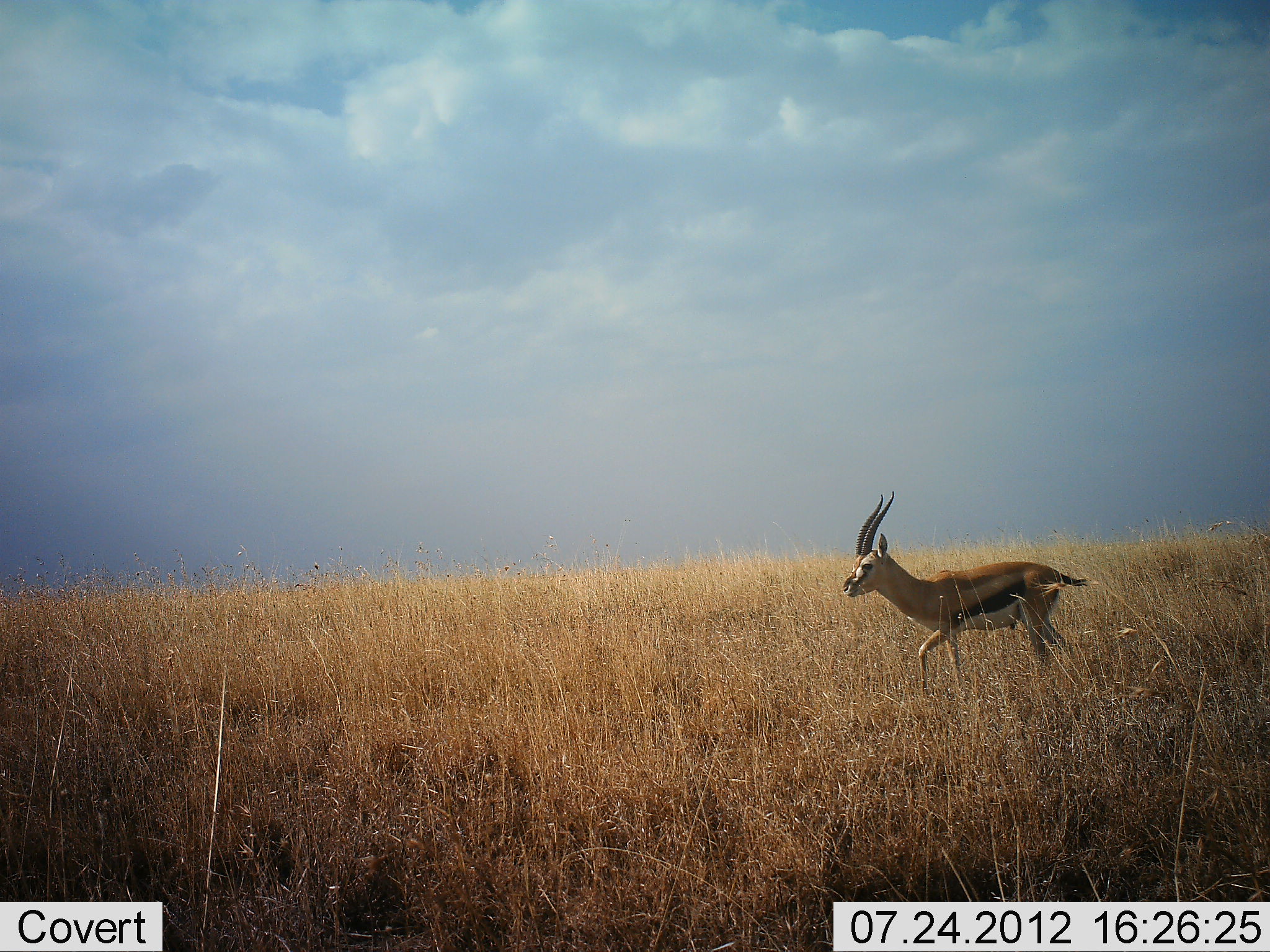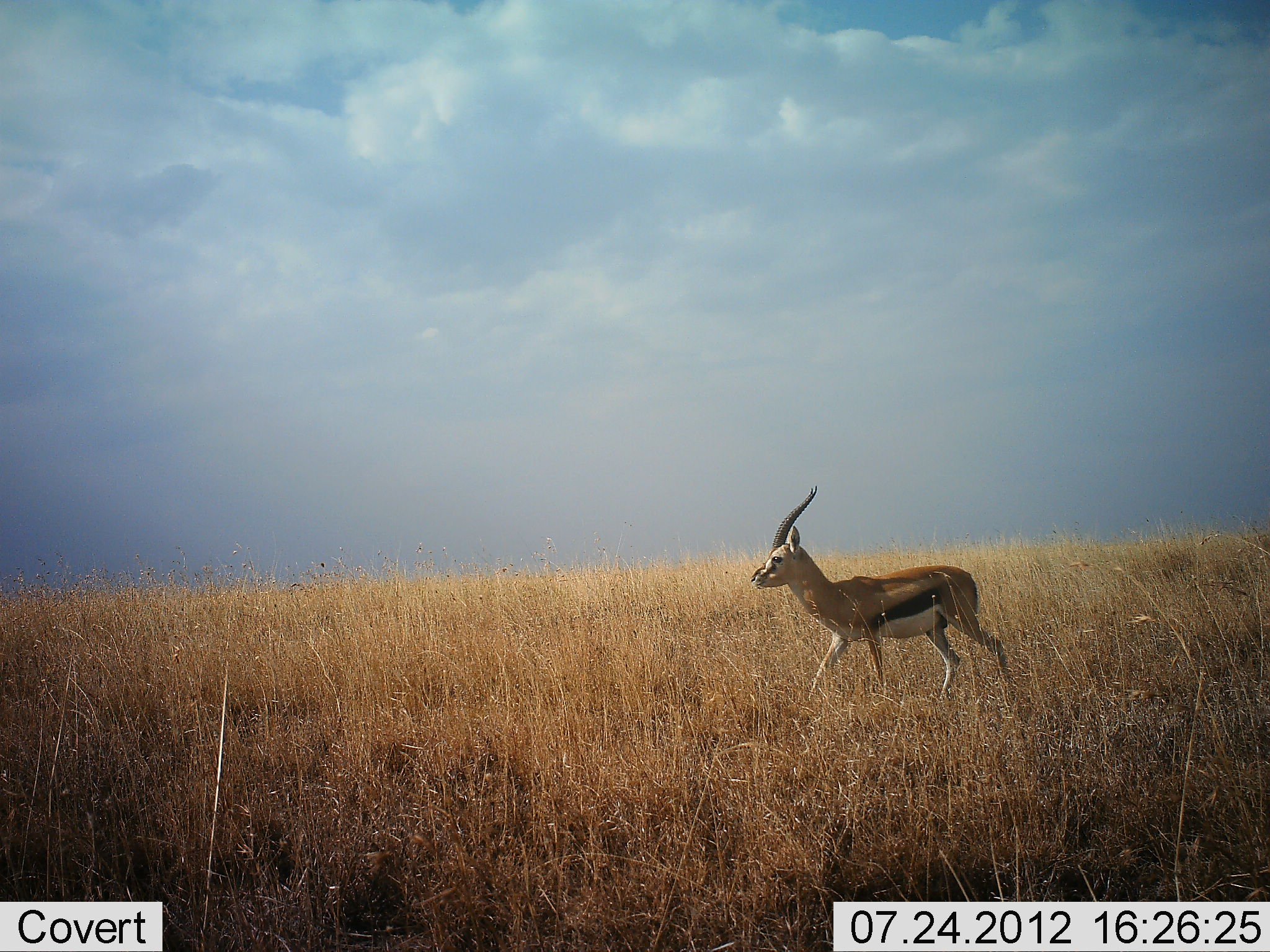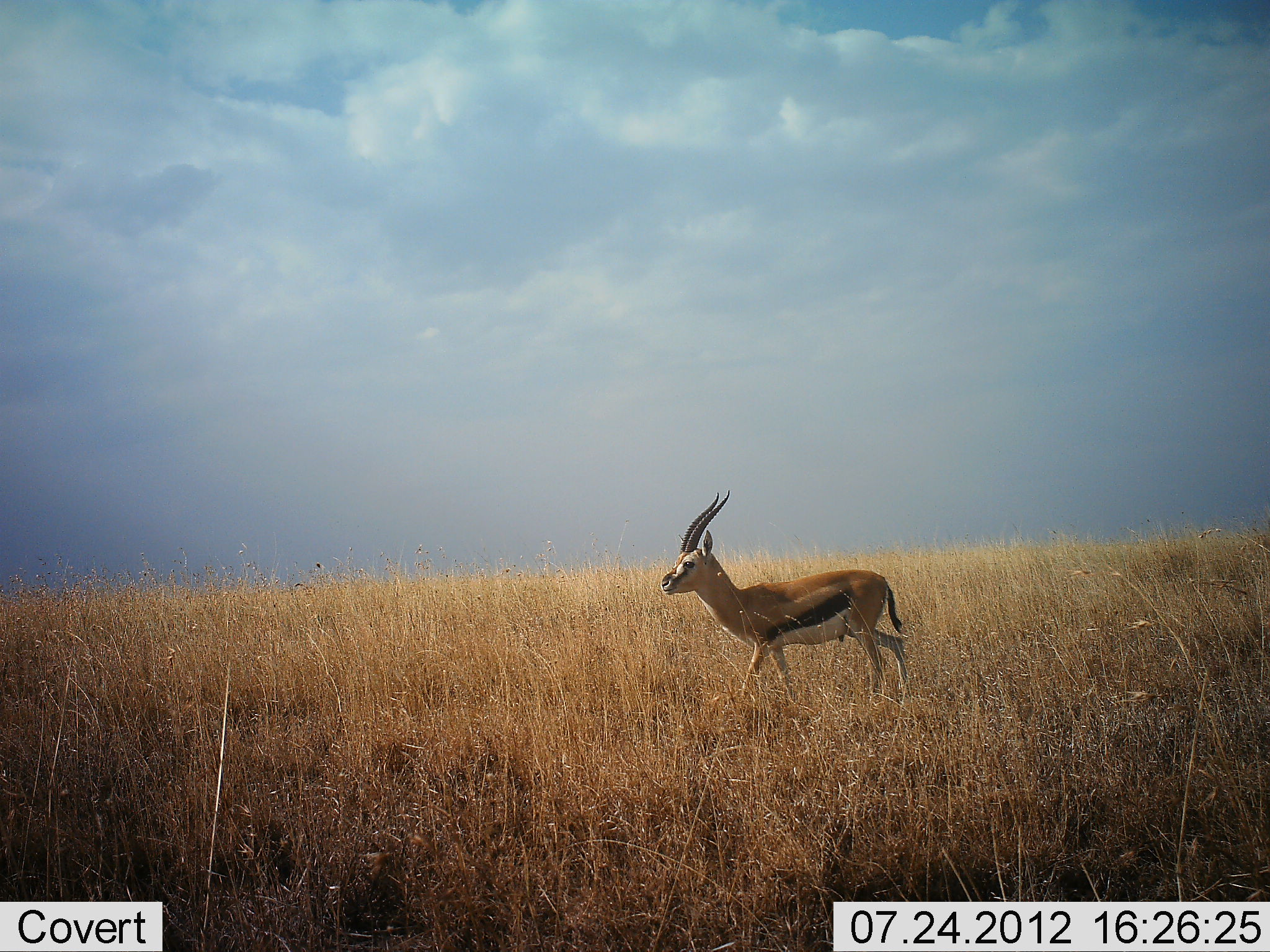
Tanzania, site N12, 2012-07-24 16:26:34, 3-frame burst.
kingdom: Animalia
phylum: Chordata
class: Mammalia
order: Artiodactyla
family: Bovidae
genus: Eudorcas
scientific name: Eudorcas thomsonii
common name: thomson's gazelle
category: gazellethomsons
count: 1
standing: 0%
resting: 0%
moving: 100%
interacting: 0%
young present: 0%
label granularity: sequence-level